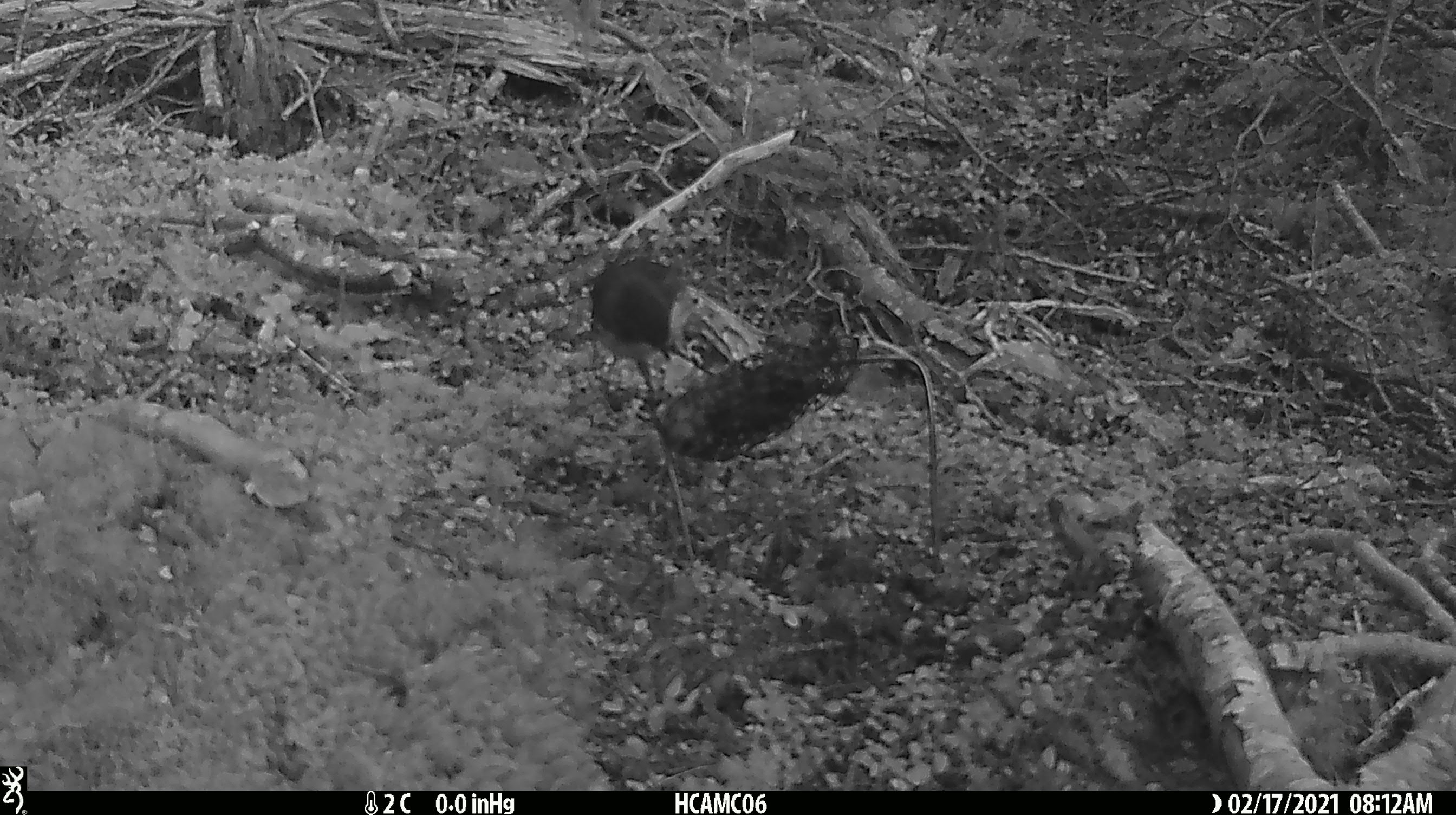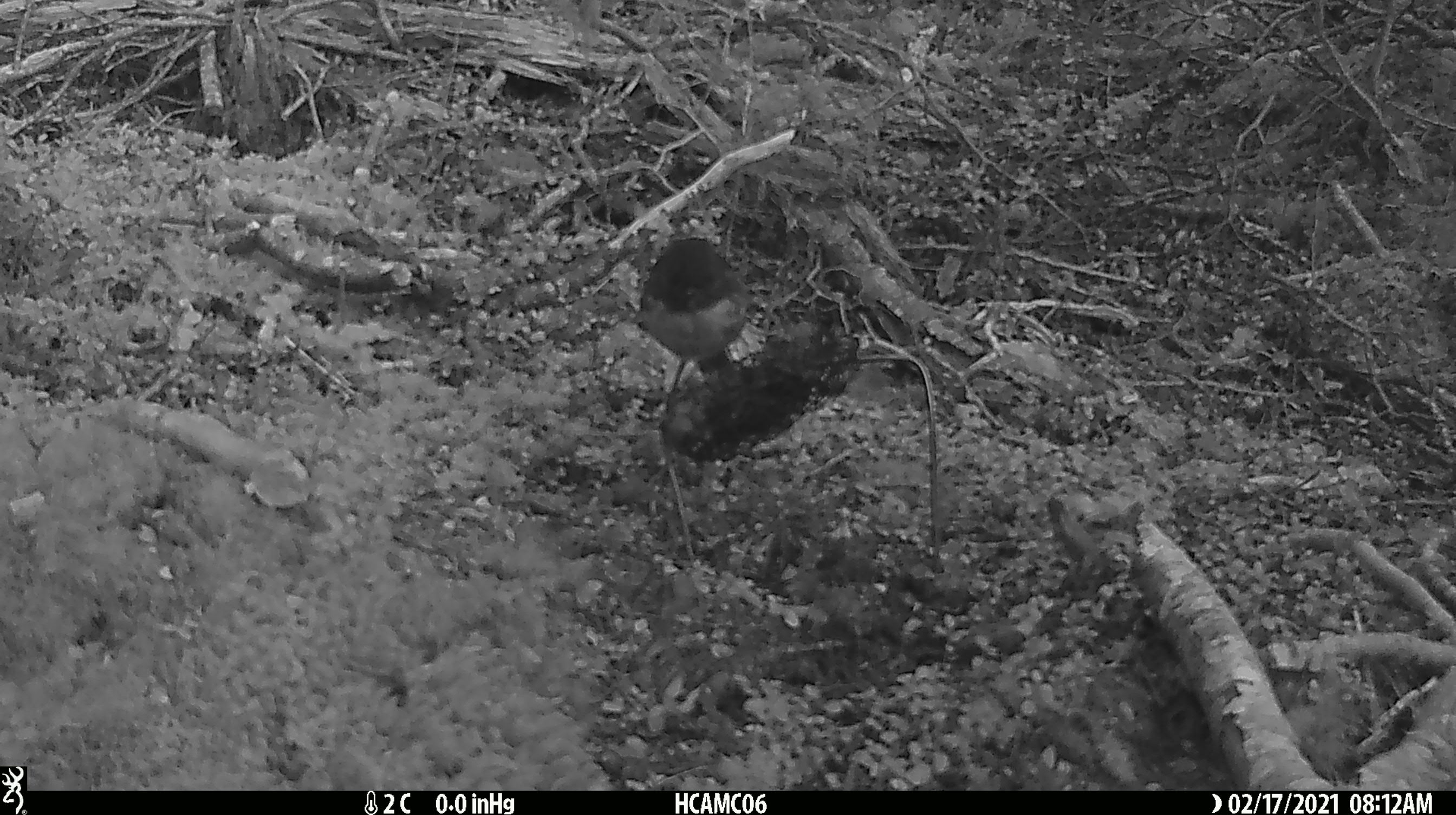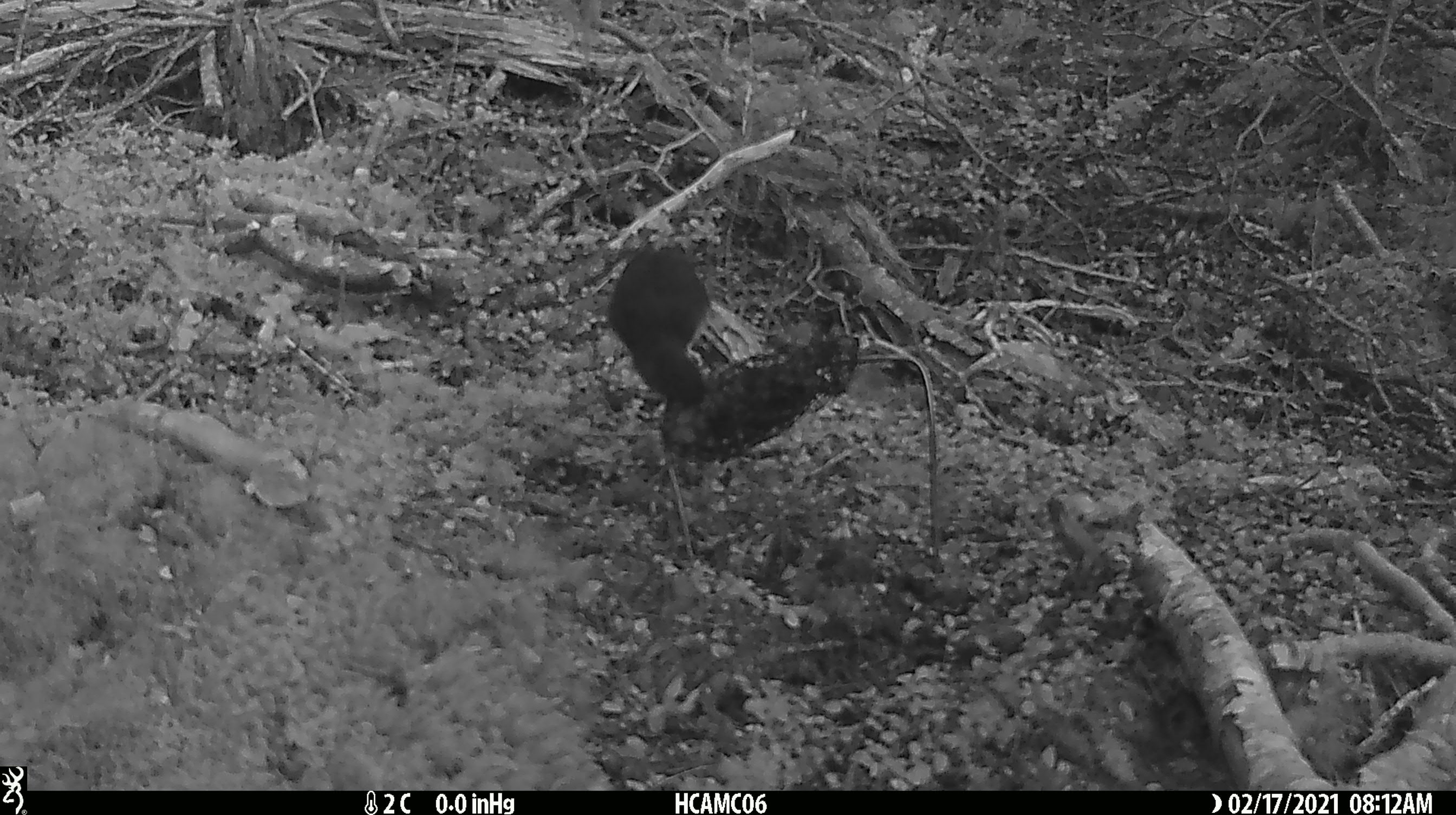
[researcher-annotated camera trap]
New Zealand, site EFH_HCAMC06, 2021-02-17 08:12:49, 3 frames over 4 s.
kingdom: Animalia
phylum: Chordata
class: Aves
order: Passeriformes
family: Petroicidae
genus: Petroica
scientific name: Petroica australis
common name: new zealand robin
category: robin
Robin (new zealand robin) (Petroica australis).